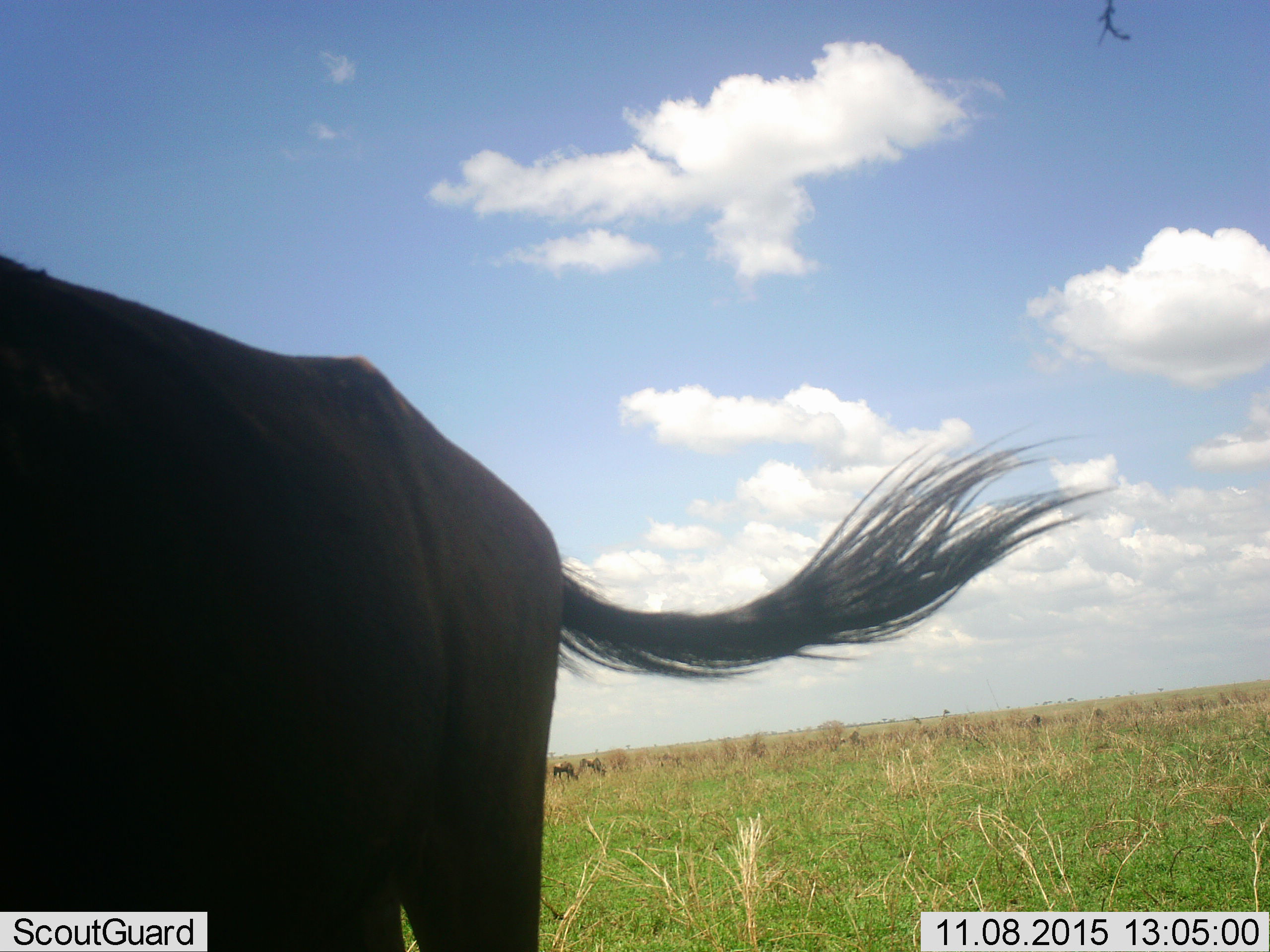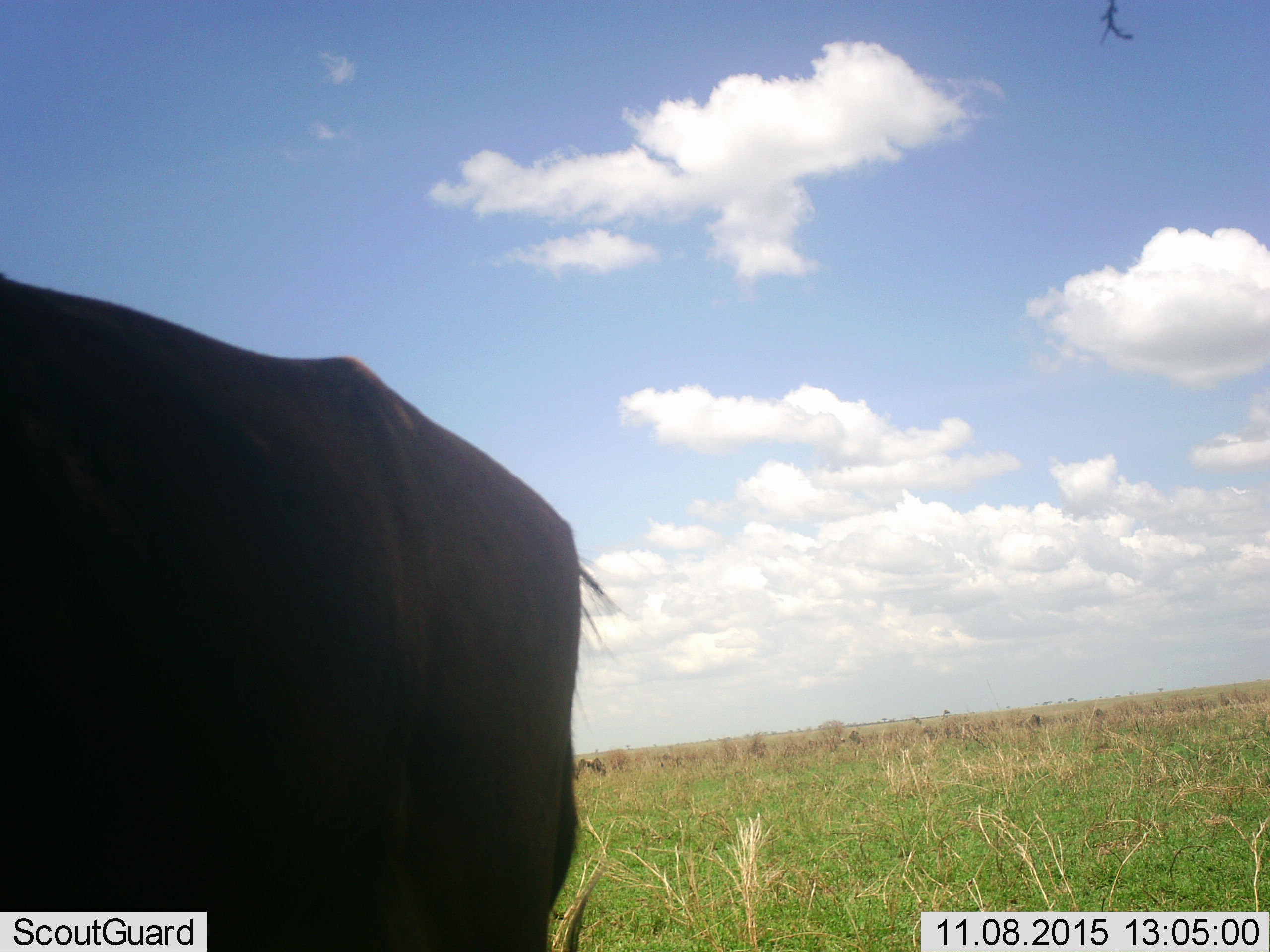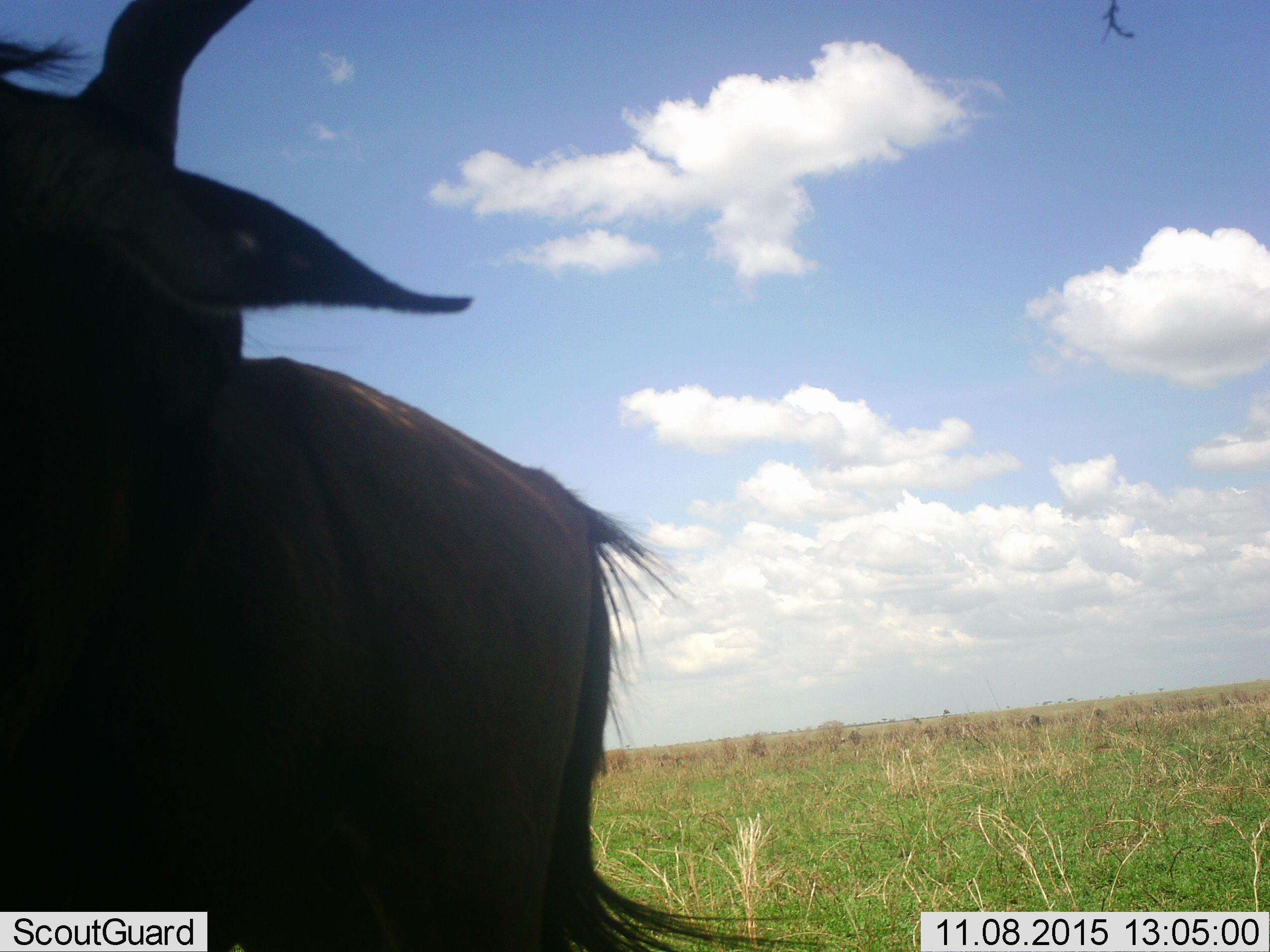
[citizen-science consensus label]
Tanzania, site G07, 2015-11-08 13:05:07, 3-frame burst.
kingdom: Animalia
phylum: Chordata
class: Mammalia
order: Artiodactyla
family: Bovidae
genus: Connochaetes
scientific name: Connochaetes taurinus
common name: blue wildebeest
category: wildebeest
Wildebeest (blue wildebeest) (Connochaetes taurinus), count 3. Behavior (volunteer vote fractions): standing 83%, resting 0%, moving 0%, interacting 0%. Young present (vote fraction): 0%. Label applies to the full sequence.